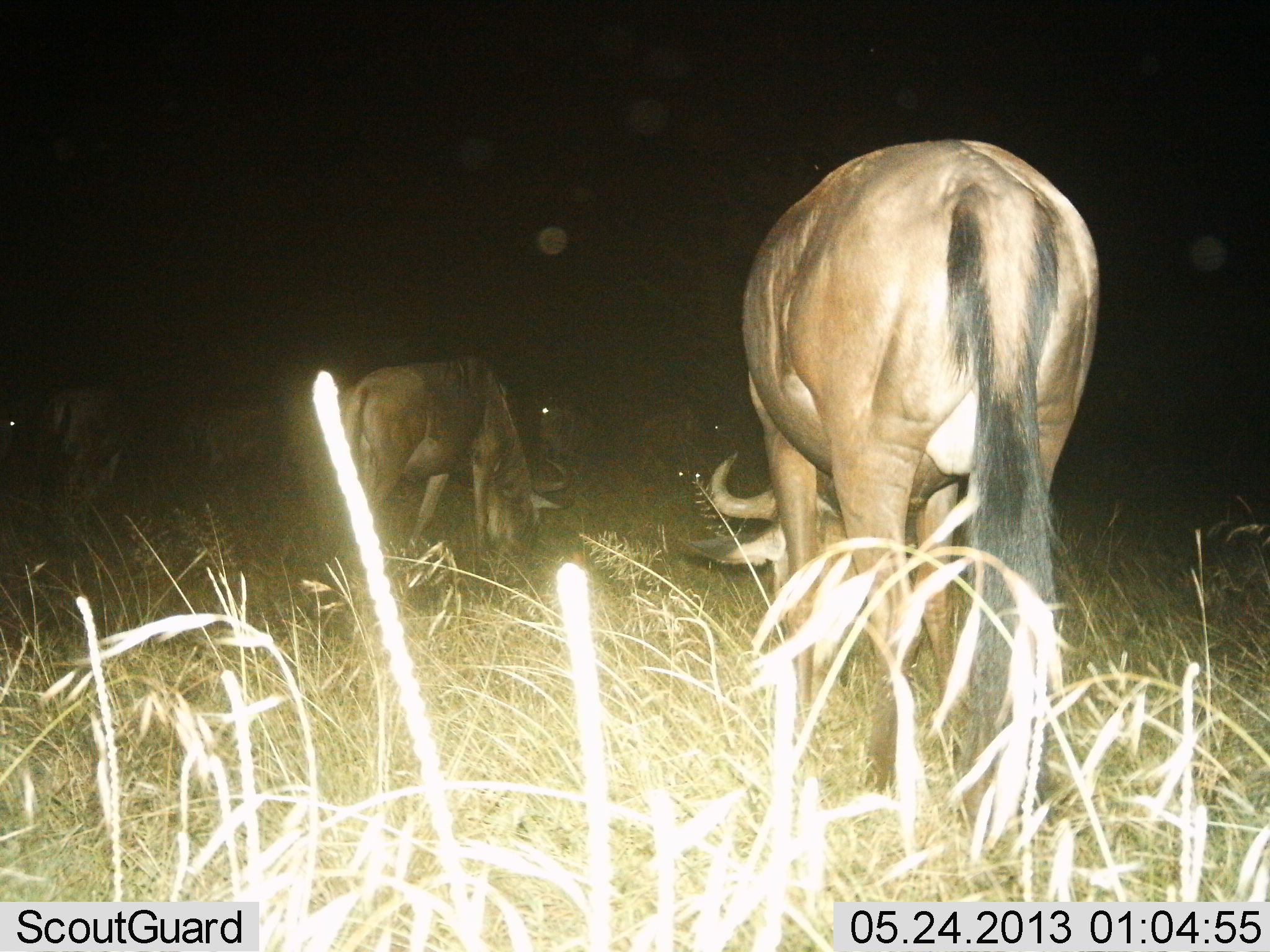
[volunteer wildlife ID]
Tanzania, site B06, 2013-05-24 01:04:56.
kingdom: Animalia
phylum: Chordata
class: Mammalia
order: Artiodactyla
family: Bovidae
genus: Connochaetes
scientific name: Connochaetes taurinus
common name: blue wildebeest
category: wildebeest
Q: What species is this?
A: Wildebeest (blue wildebeest) (Connochaetes taurinus).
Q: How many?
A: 5.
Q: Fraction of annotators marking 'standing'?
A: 32%.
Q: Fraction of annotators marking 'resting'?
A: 5%.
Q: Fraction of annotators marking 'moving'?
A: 16%.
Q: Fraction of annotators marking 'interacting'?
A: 0%.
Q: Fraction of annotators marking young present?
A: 0%.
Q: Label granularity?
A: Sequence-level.